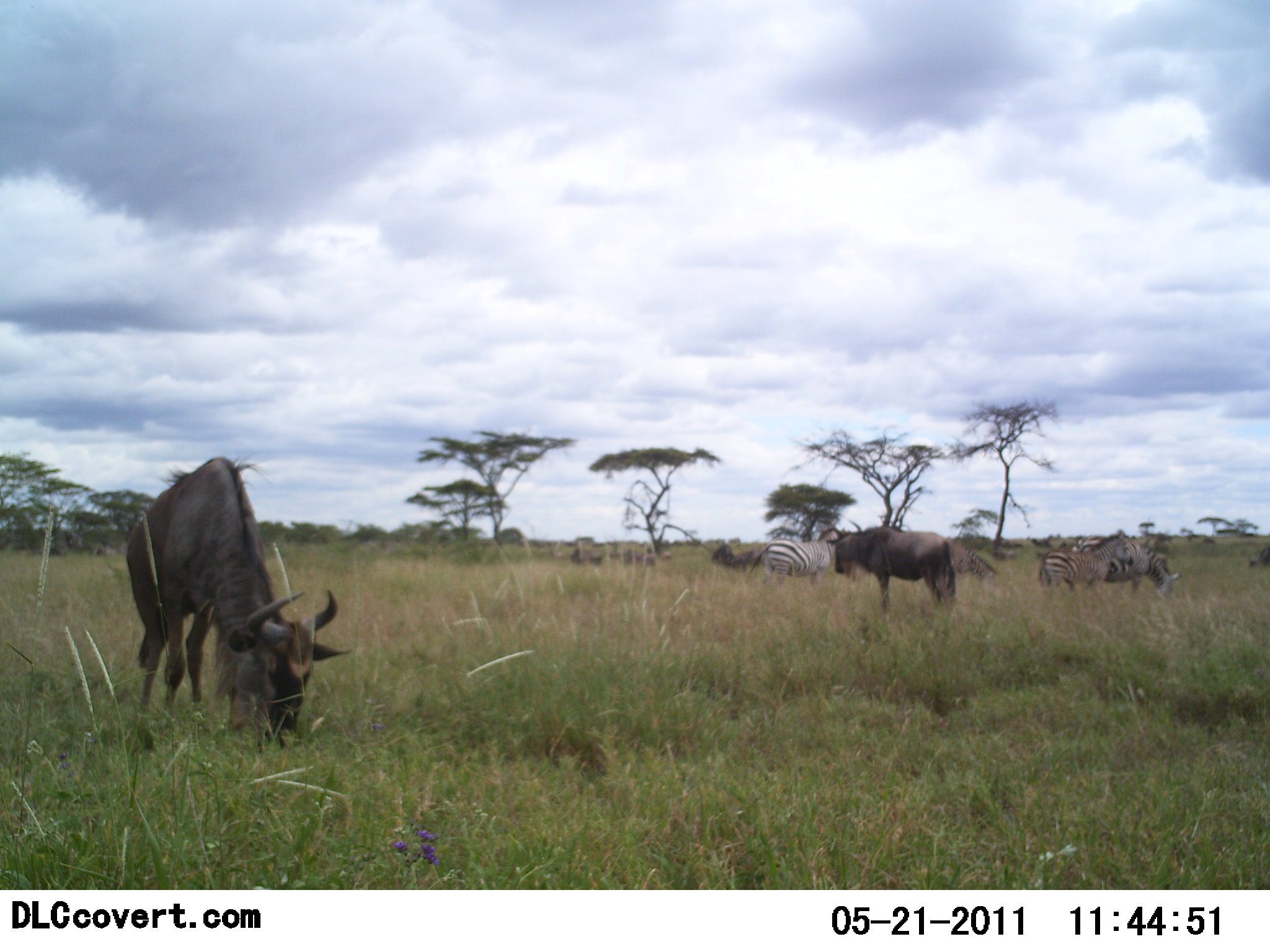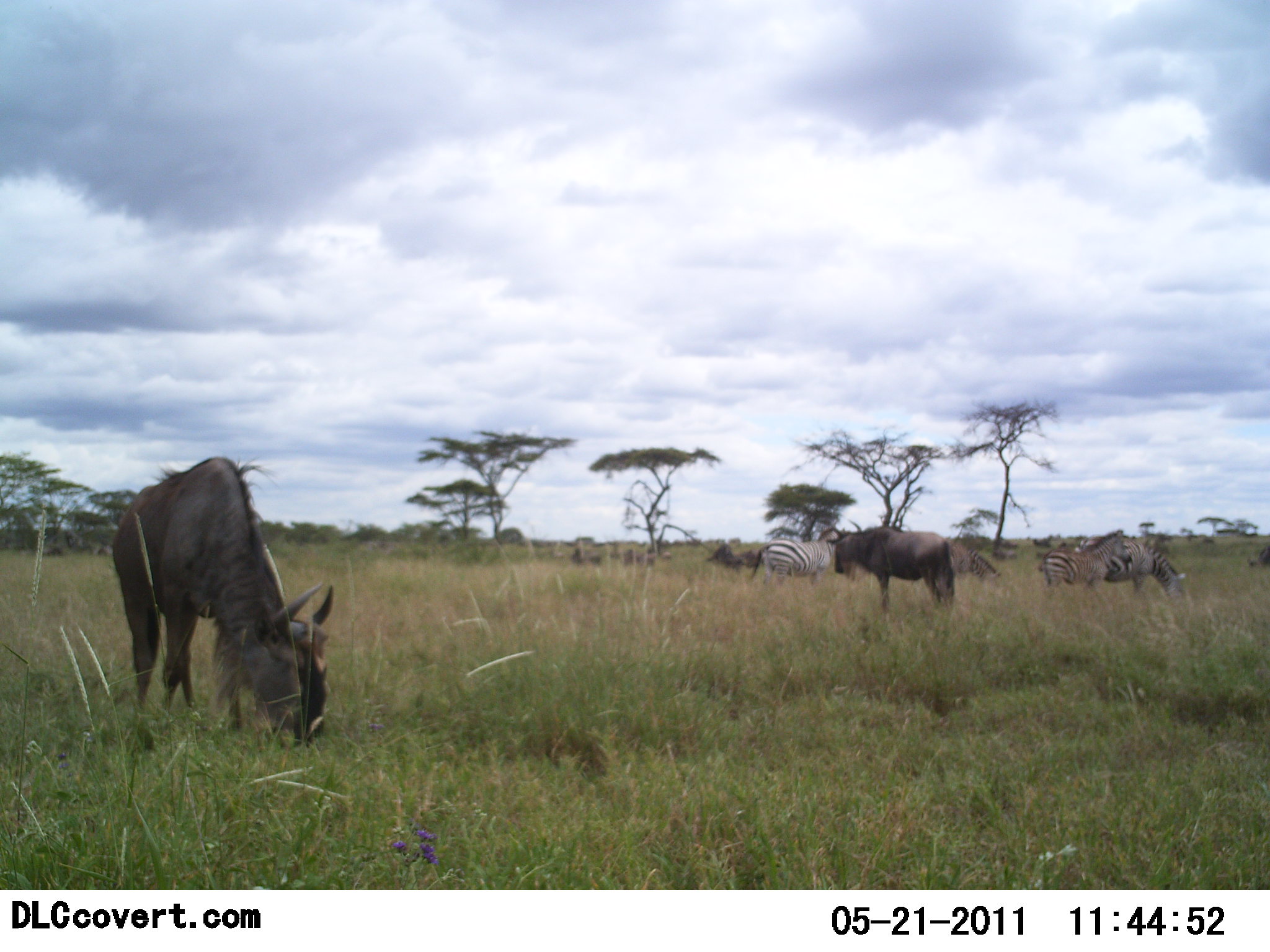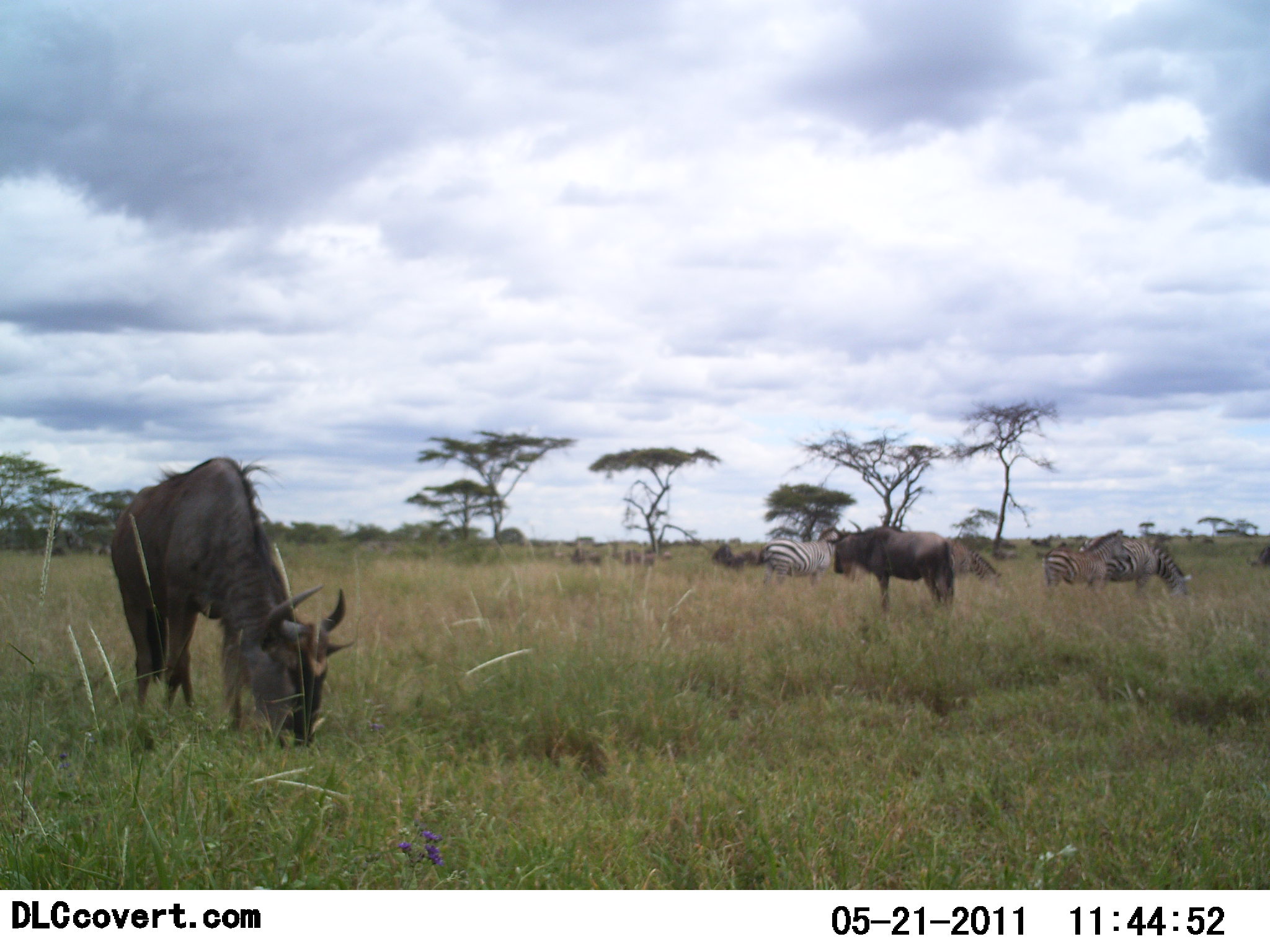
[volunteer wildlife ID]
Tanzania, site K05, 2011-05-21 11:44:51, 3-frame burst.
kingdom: Animalia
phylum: Chordata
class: Mammalia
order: Artiodactyla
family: Bovidae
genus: Connochaetes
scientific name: Connochaetes taurinus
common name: blue wildebeest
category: wildebeest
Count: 3.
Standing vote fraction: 67%.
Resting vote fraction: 0%.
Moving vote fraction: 0%.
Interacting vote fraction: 0%.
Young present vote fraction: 0%.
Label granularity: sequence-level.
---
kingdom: Animalia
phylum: Chordata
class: Mammalia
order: Perissodactyla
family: Equidae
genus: Equus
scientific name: Equus quagga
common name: plains zebra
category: zebra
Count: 3.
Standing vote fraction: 67%.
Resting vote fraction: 11%.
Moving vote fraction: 0%.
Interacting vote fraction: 11%.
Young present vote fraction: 0%.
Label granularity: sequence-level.